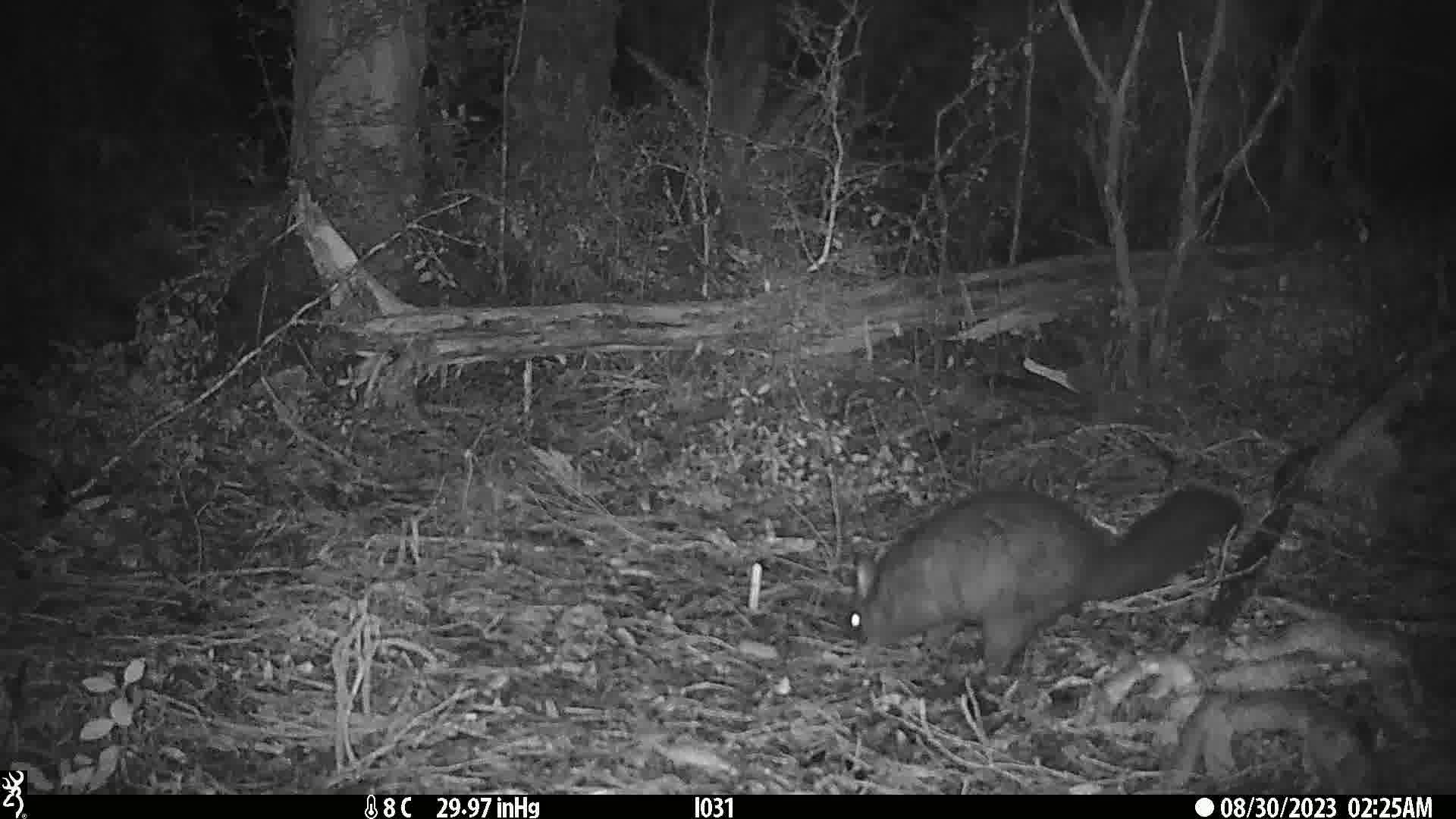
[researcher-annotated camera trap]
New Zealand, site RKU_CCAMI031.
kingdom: Animalia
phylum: Chordata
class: Mammalia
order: Diprotodontia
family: Phalangeridae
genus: Trichosurus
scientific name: Trichosurus vulpecula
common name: common brushtail possum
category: possum